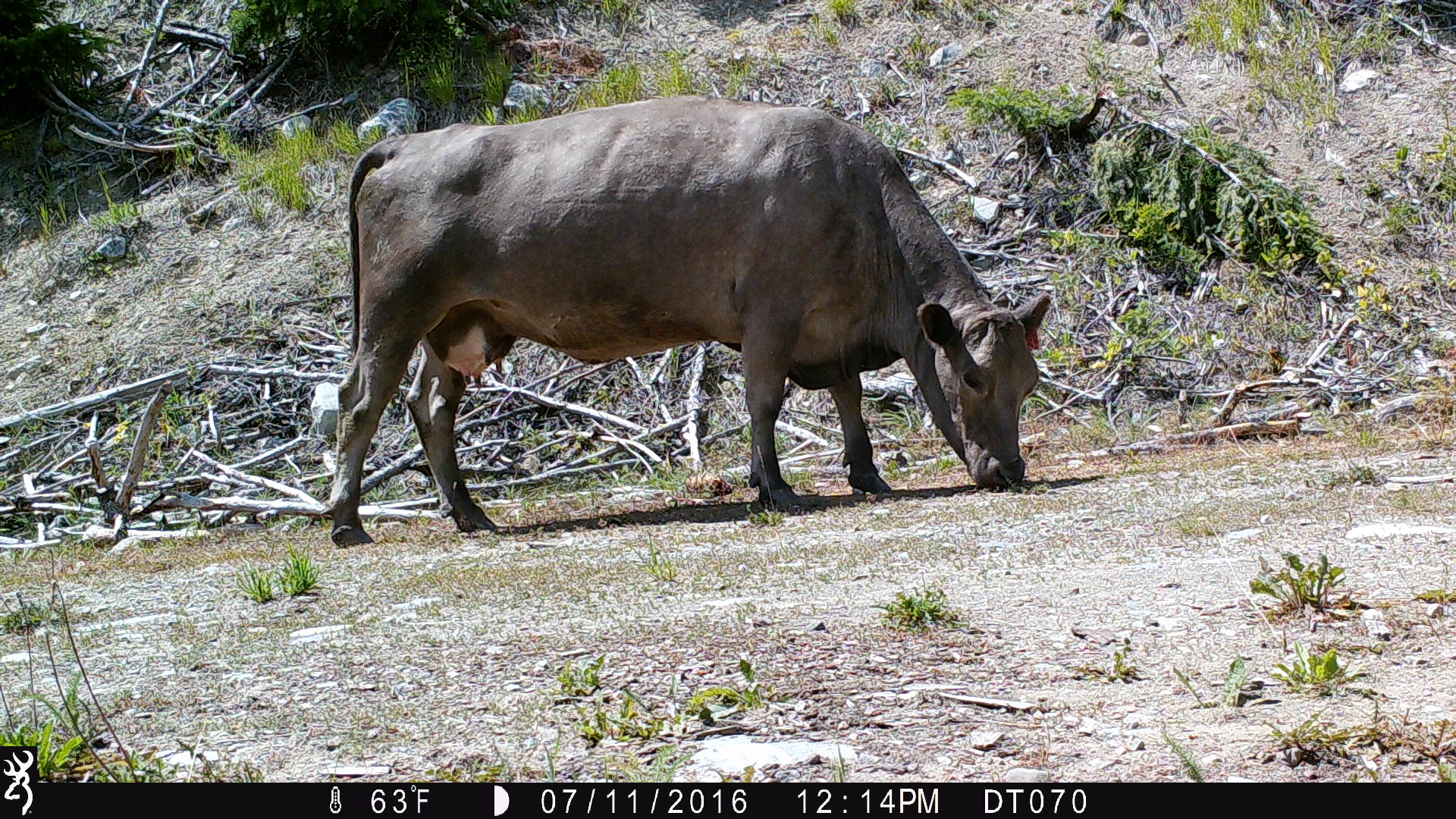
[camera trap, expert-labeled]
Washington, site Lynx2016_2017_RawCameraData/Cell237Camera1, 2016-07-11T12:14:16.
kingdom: Animalia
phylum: Chordata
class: Mammalia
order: Artiodactyla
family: Bovidae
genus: Bos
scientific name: Bos taurus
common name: domestic cattle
Domestic cattle (Bos taurus). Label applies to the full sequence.